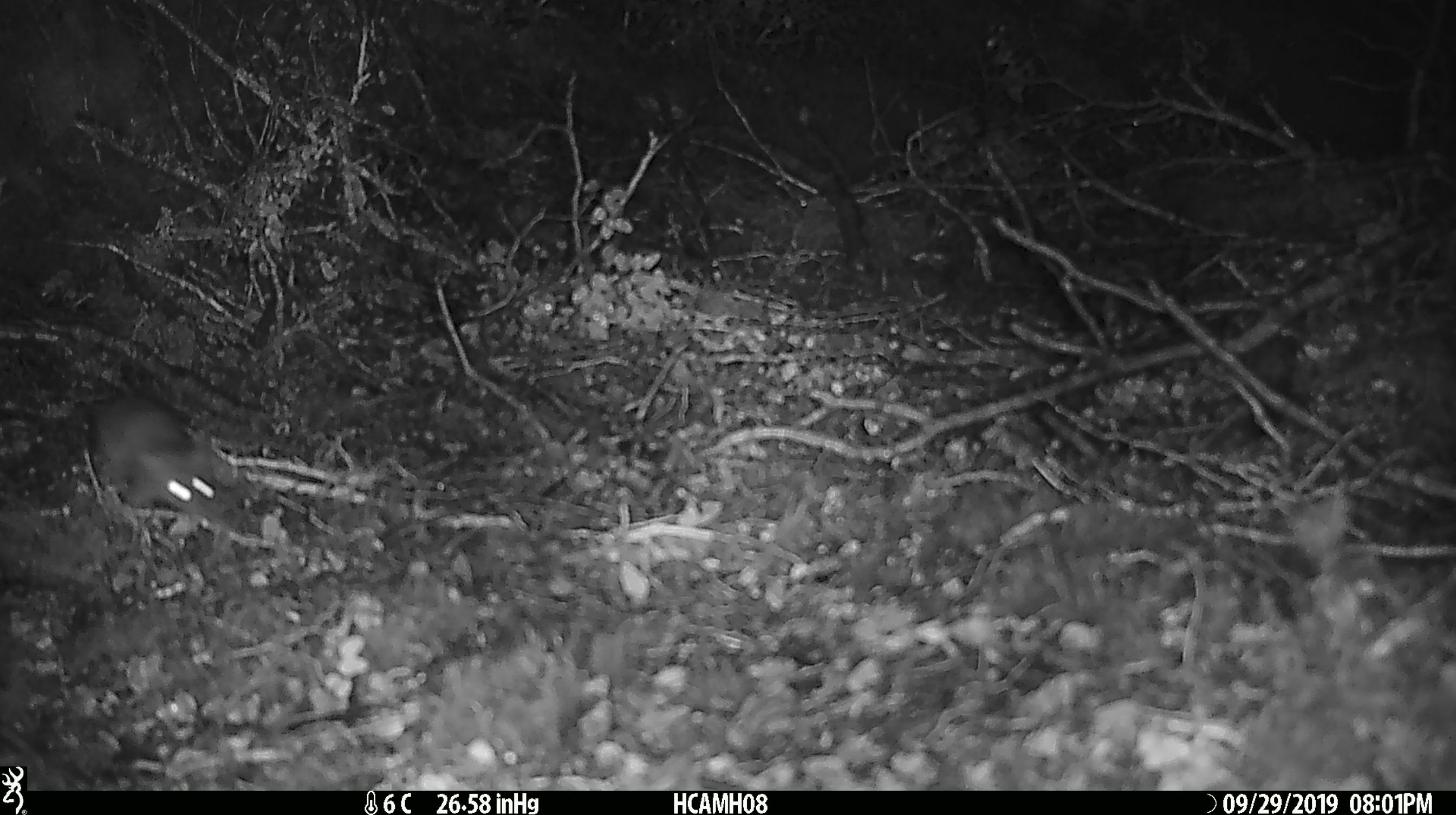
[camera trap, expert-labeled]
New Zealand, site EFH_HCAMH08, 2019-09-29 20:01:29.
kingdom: Animalia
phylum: Chordata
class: Mammalia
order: Rodentia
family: Muridae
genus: Mus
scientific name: Mus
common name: mouse